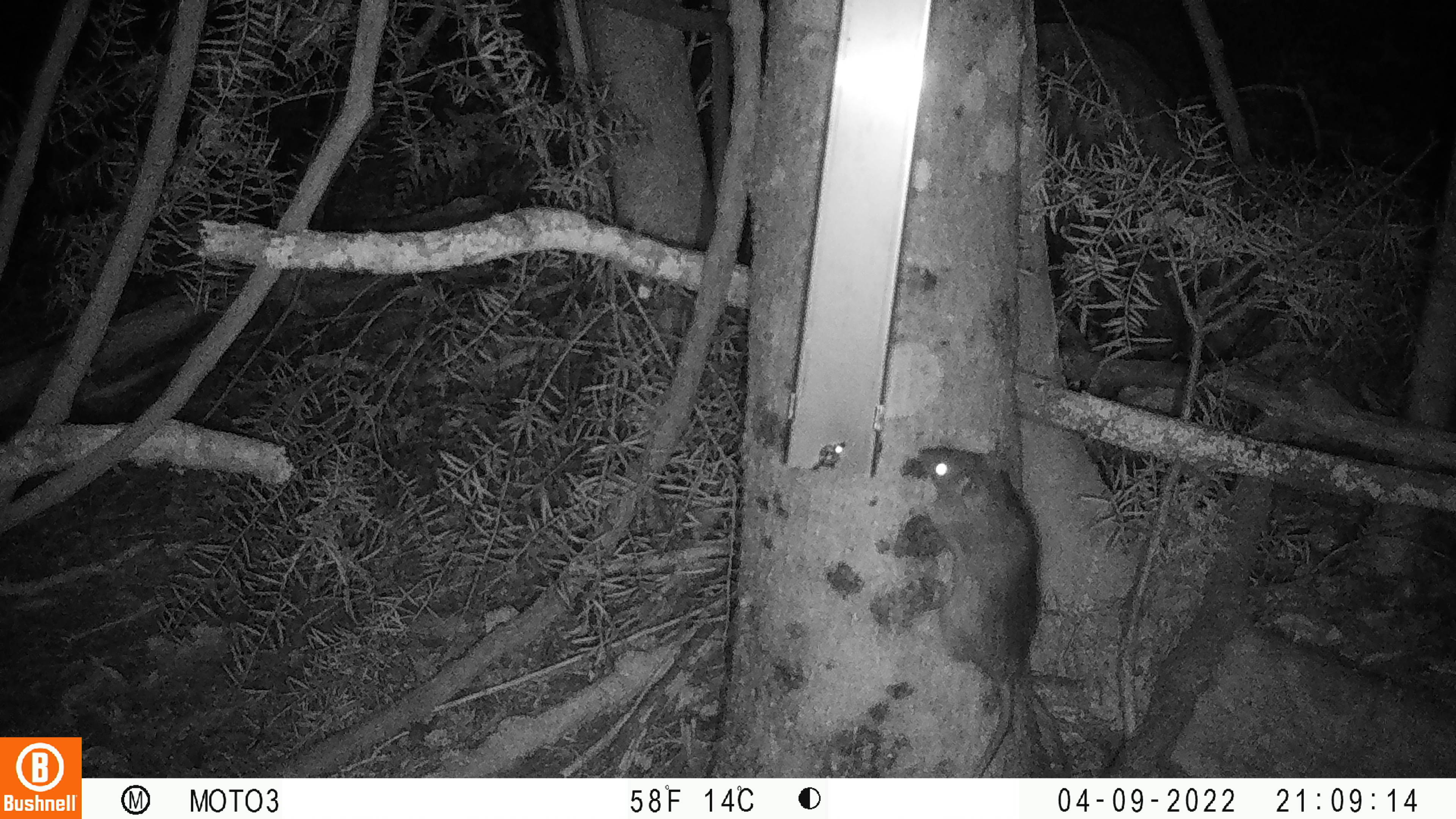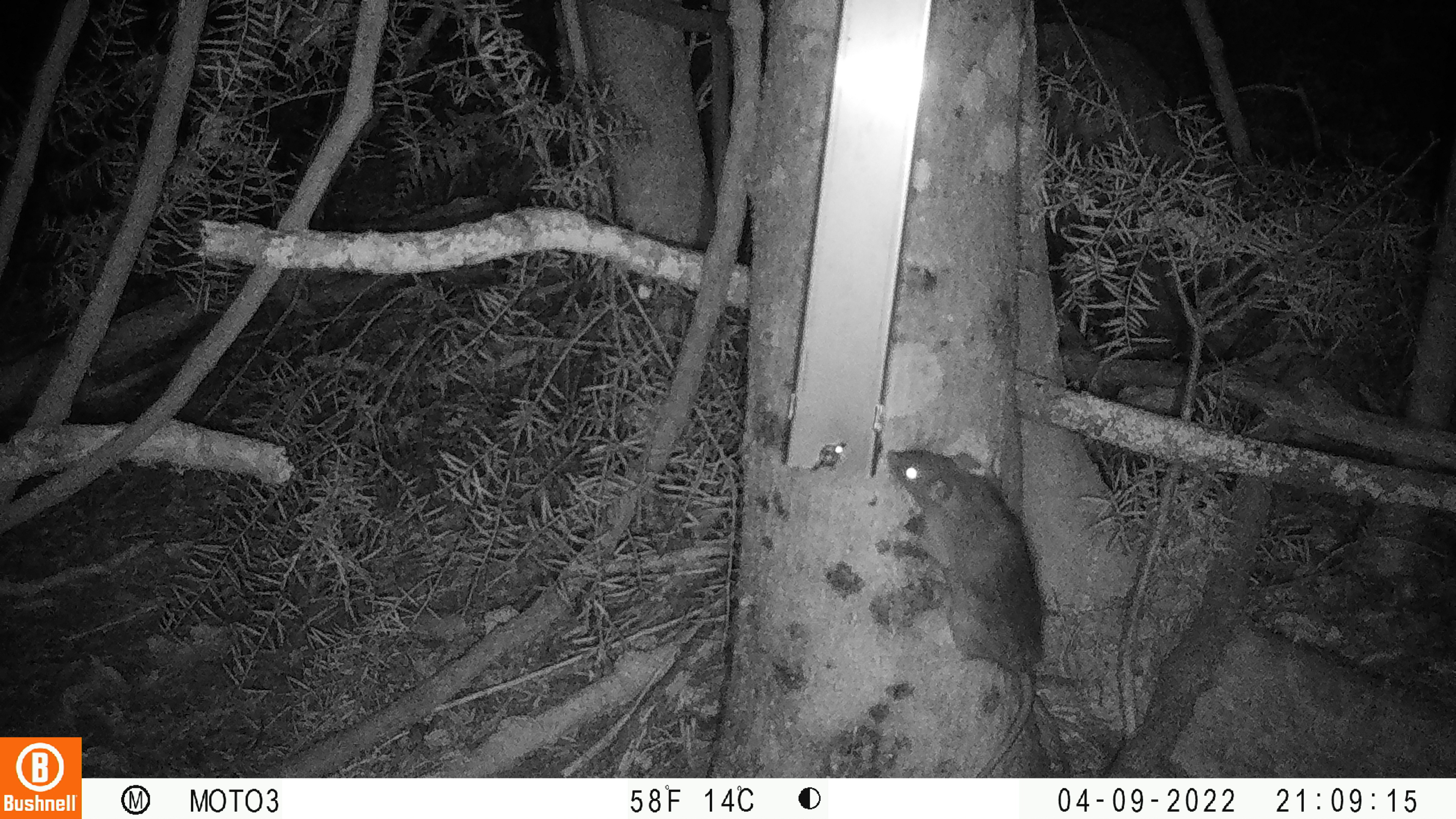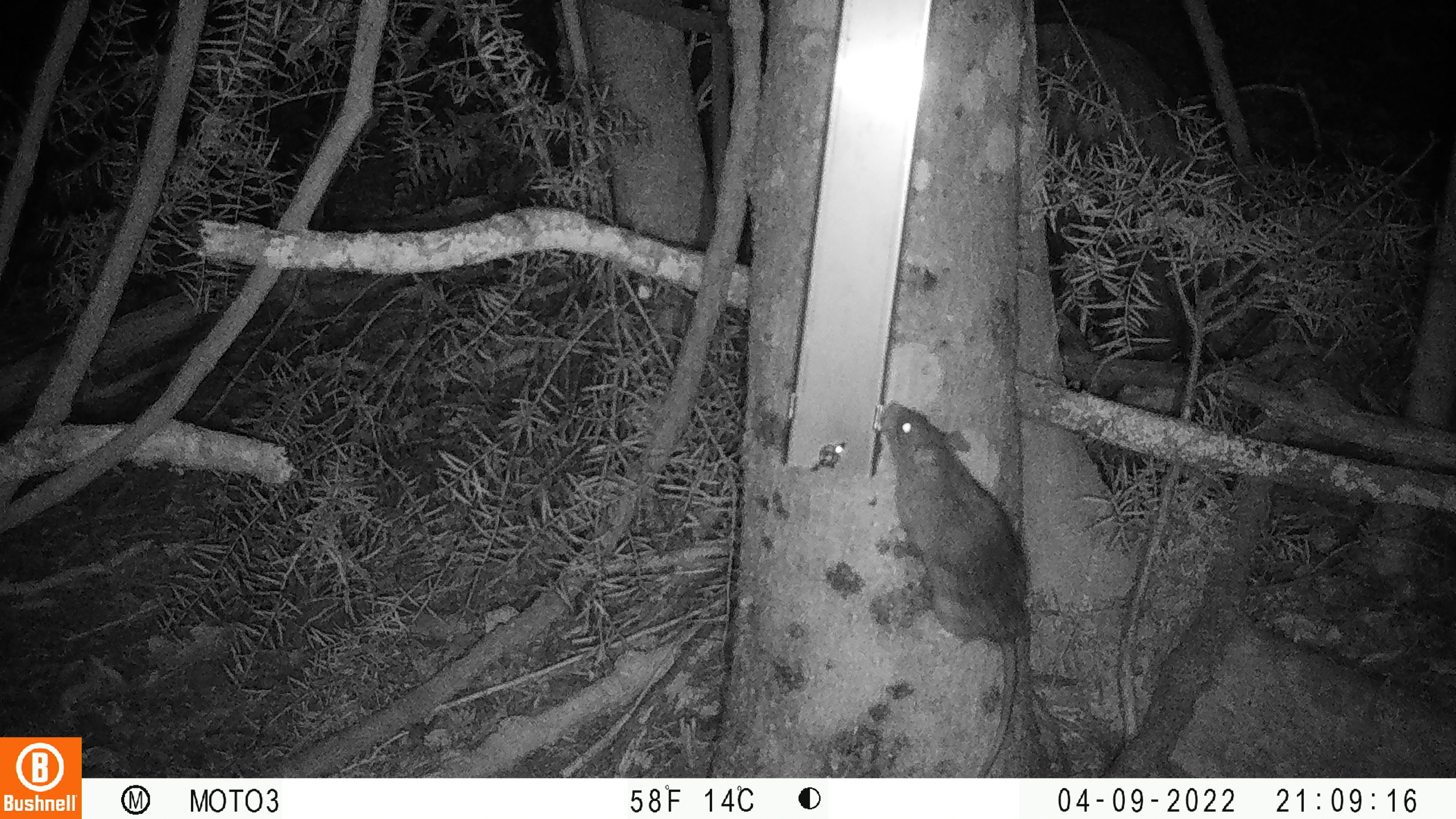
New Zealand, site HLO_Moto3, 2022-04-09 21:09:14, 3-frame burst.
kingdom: Animalia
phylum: Chordata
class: Mammalia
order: Rodentia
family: Muridae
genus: Rattus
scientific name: Rattus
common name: rat